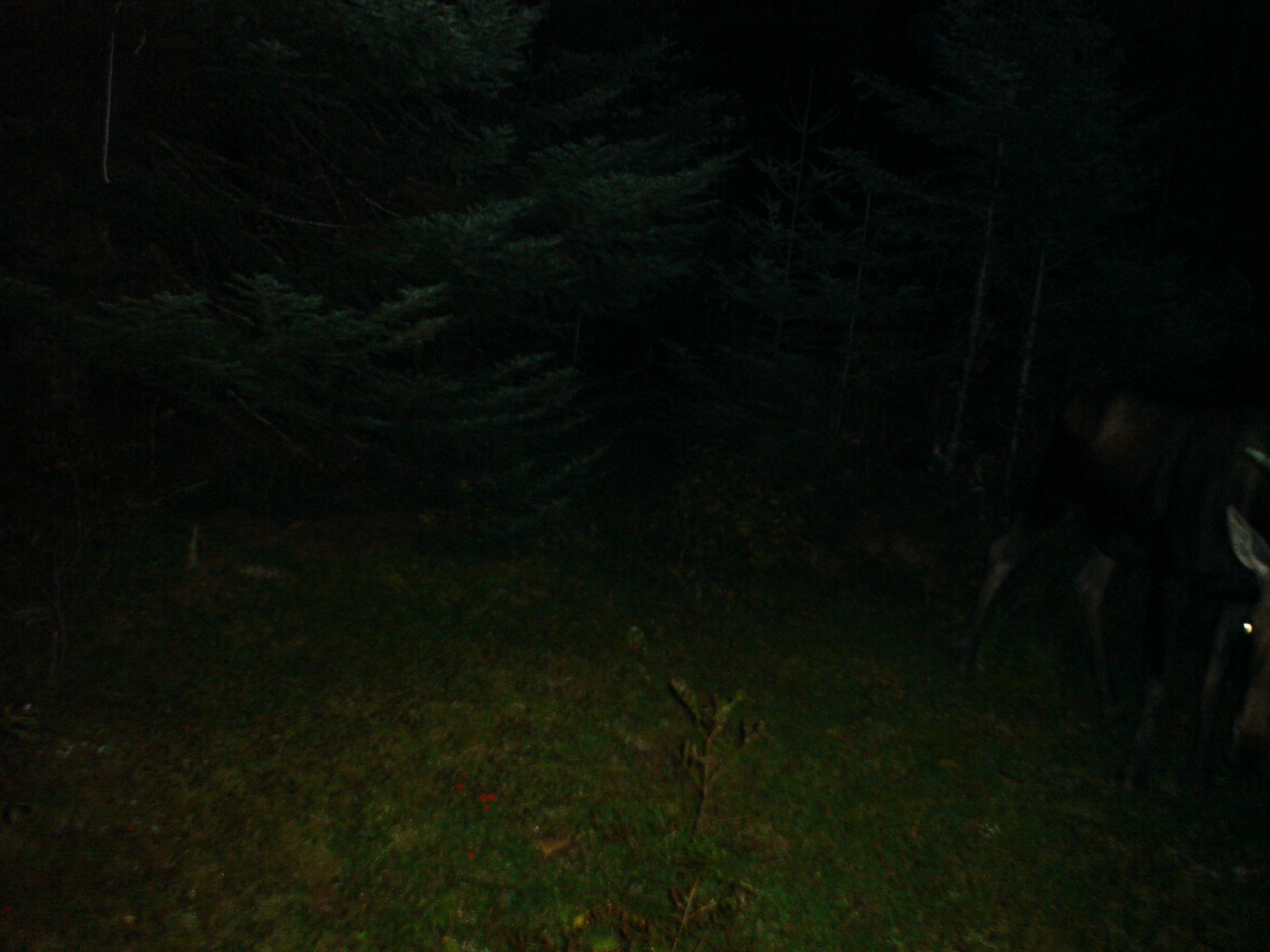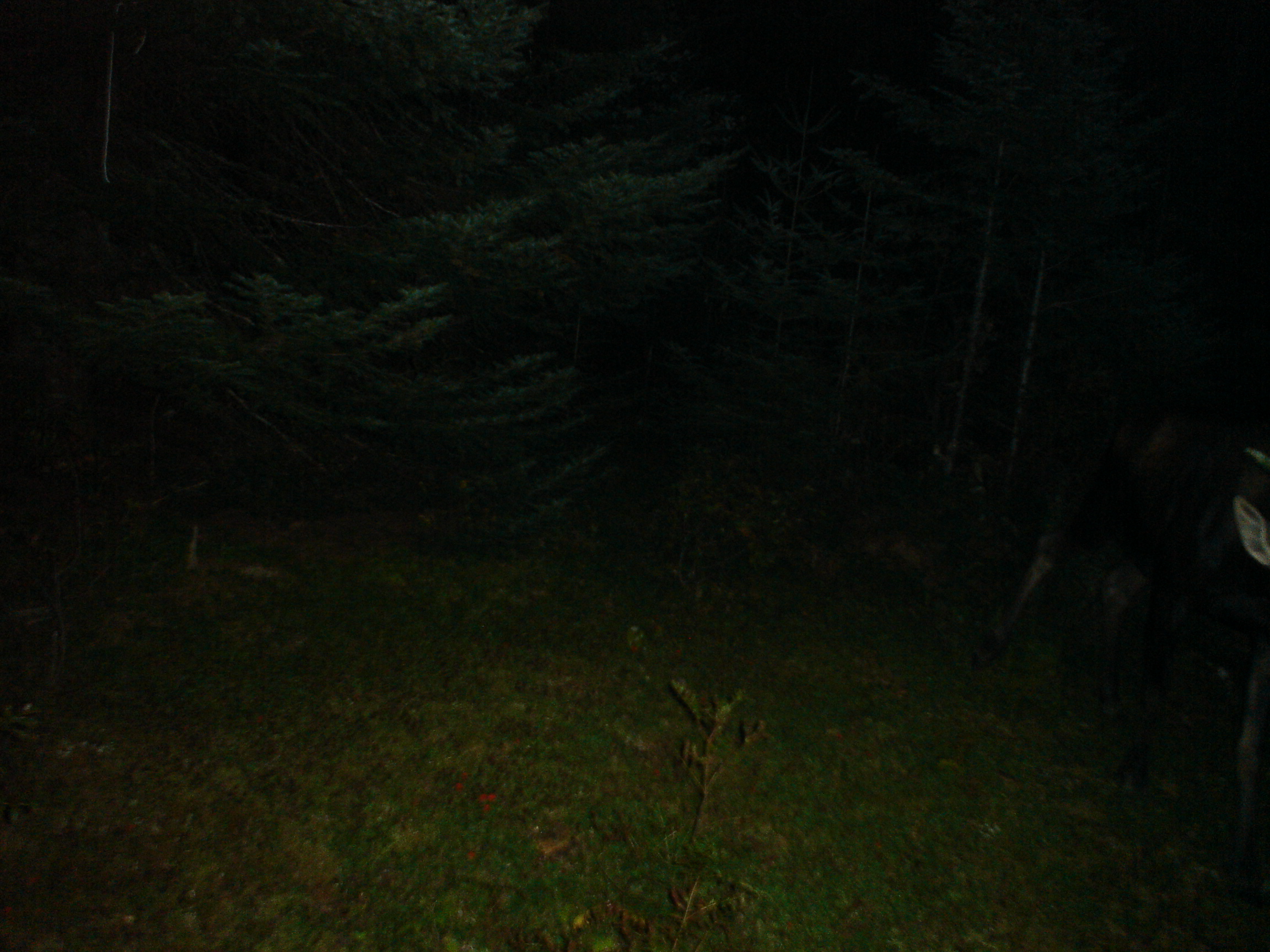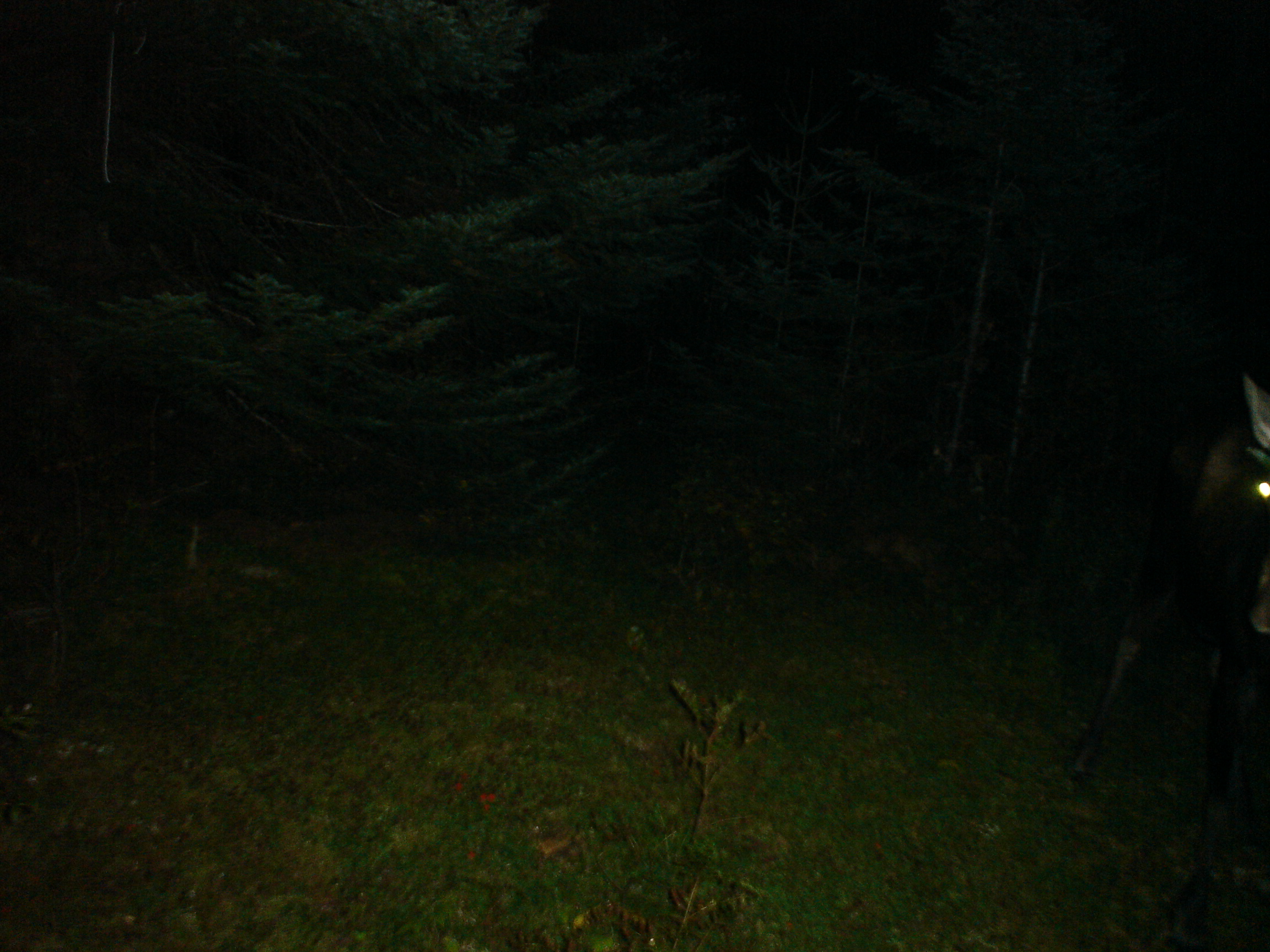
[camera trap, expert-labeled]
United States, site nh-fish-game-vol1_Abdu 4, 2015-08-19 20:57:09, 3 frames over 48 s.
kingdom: Animalia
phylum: Chordata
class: Mammalia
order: Artiodactyla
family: Cervidae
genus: Alces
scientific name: Alces alces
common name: moose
Moose (Alces alces).